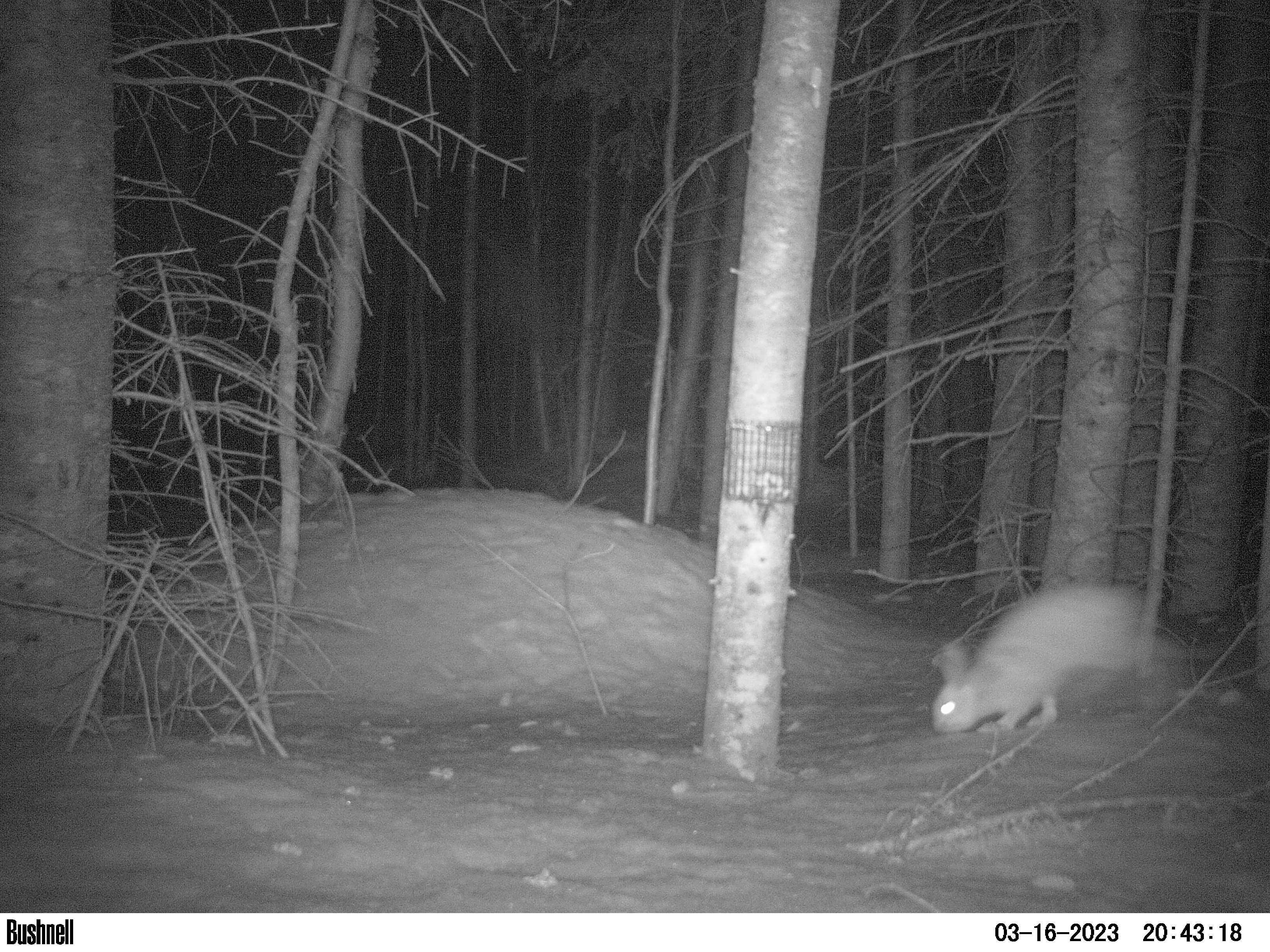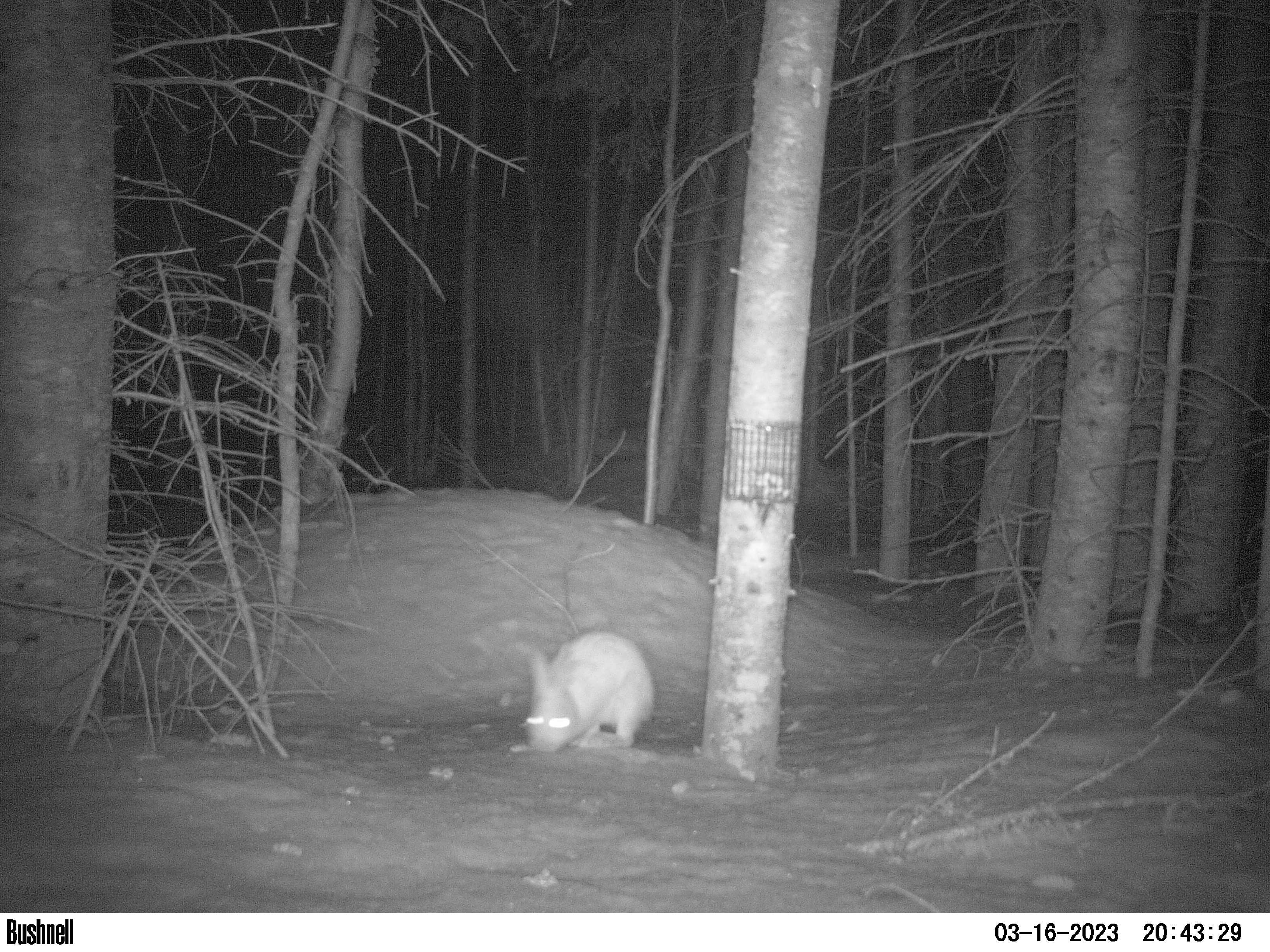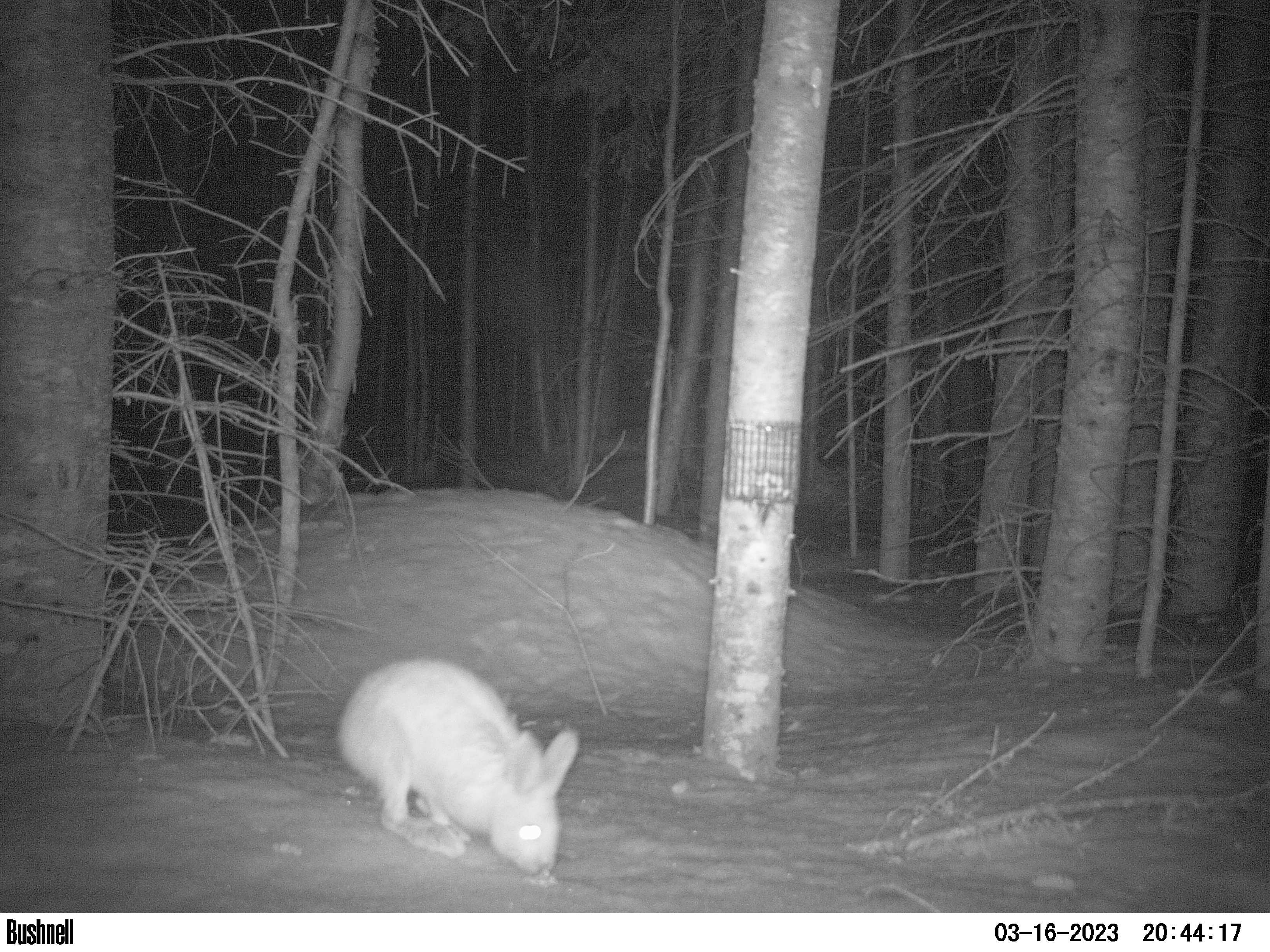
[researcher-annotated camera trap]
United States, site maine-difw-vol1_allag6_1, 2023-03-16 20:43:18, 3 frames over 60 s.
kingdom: Animalia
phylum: Chordata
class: Mammalia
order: Lagomorpha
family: Leporidae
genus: Lepus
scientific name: Lepus americanus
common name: snowshoe hare